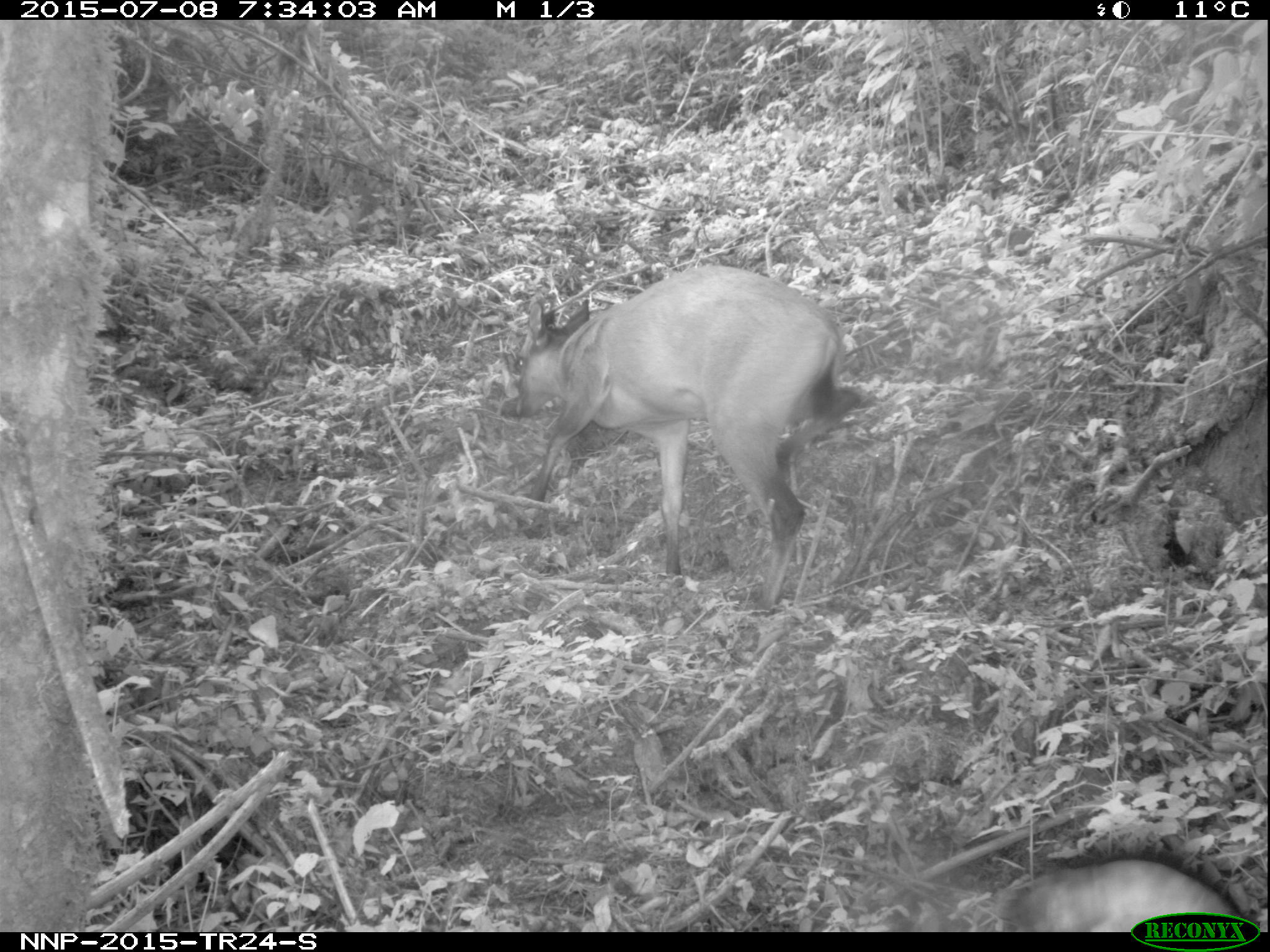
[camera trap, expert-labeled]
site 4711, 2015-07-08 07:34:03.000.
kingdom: Animalia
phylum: Chordata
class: Mammalia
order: Artiodactyla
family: Bovidae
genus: Cephalophus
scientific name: Cephalophus nigrifrons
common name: black-fronted duiker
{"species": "Cephalophus nigrifrons (black-fronted duiker)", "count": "1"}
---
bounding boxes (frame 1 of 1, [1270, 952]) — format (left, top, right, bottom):
cephalophus nigrifrons: (514, 264, 858, 615); (1006, 855, 1241, 932)